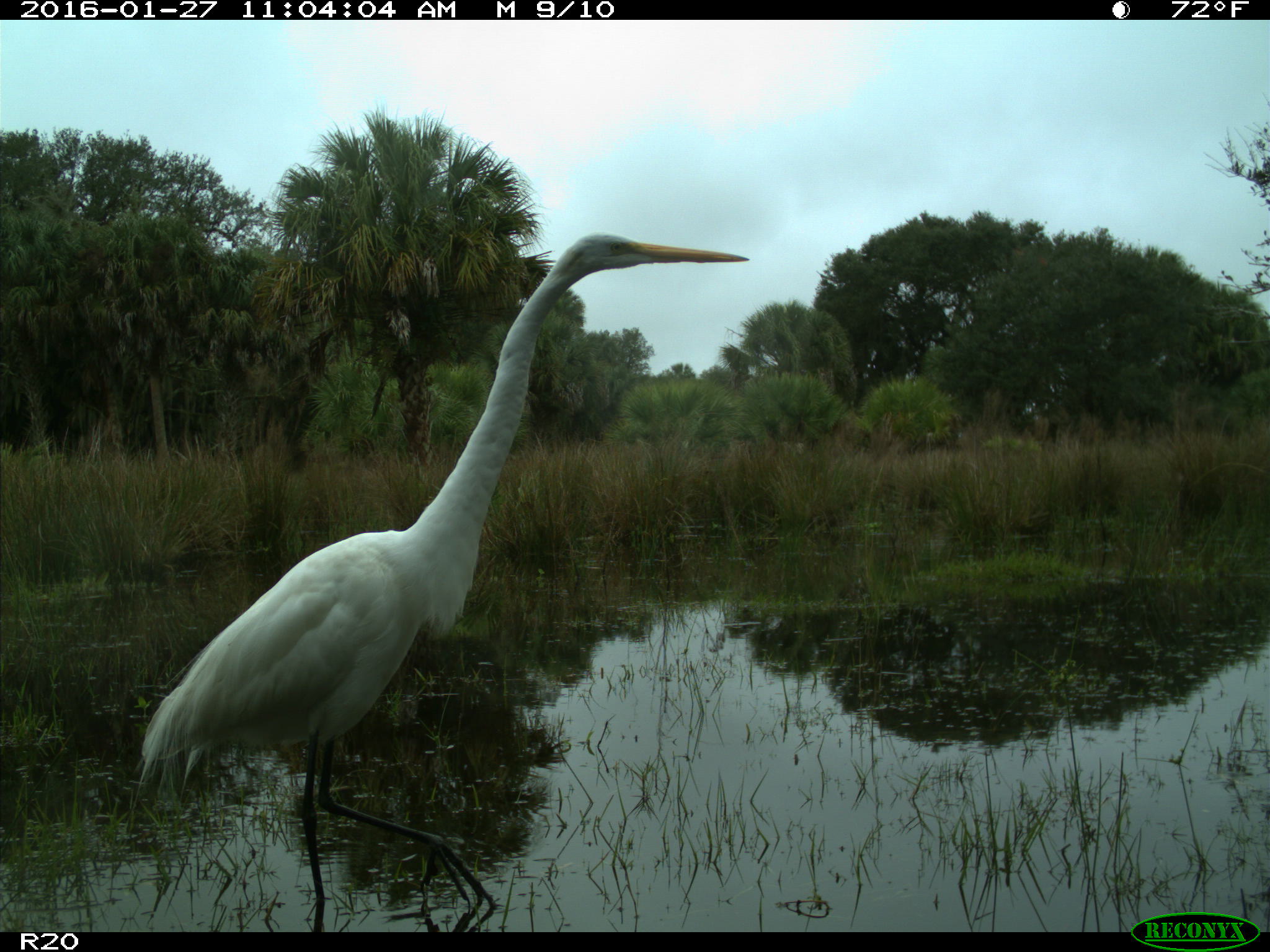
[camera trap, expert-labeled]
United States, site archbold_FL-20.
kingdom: Animalia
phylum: Chordata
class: Aves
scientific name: Aves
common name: birds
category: unidentified bird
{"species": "unidentified bird (birds) (Aves)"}